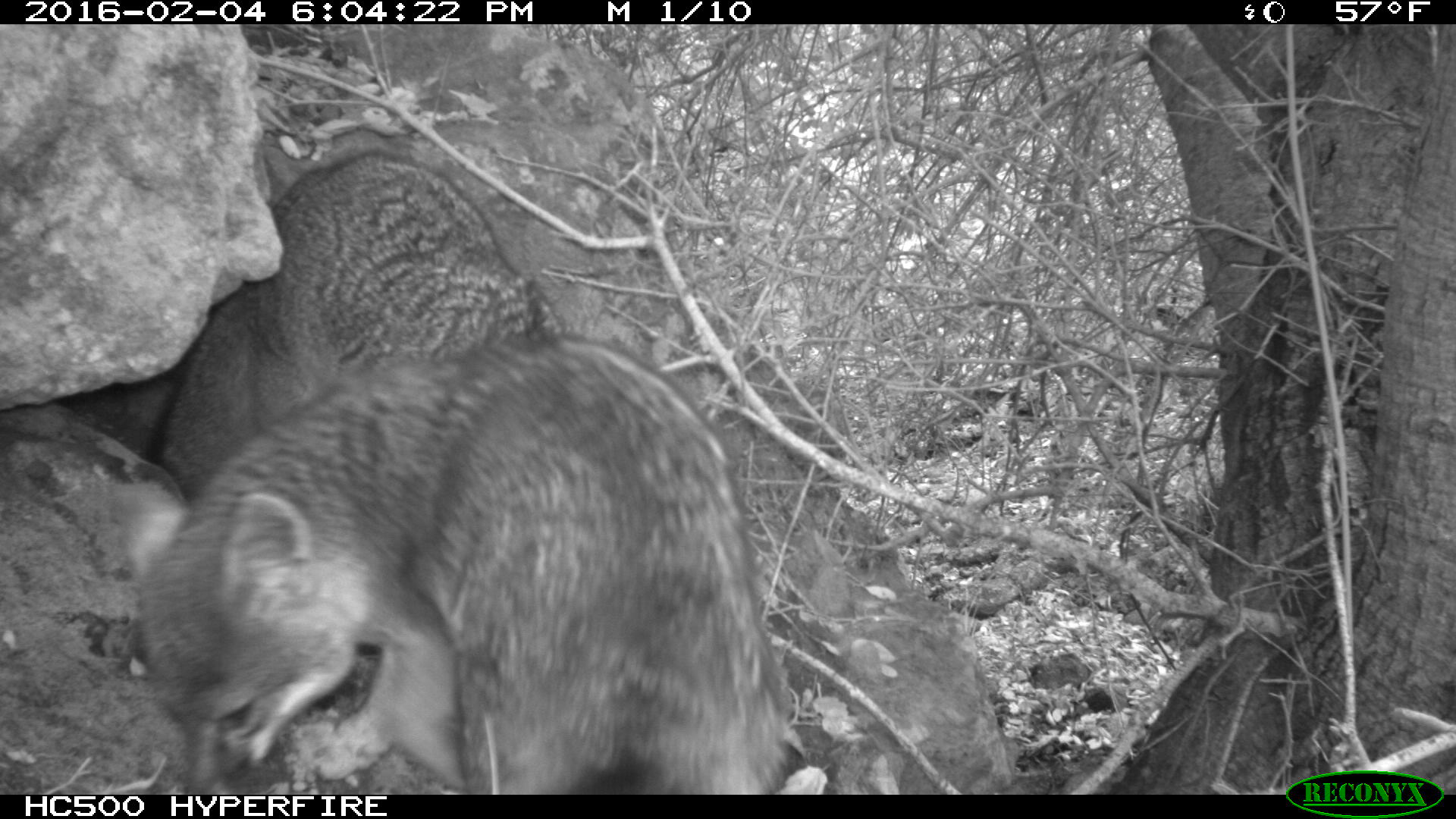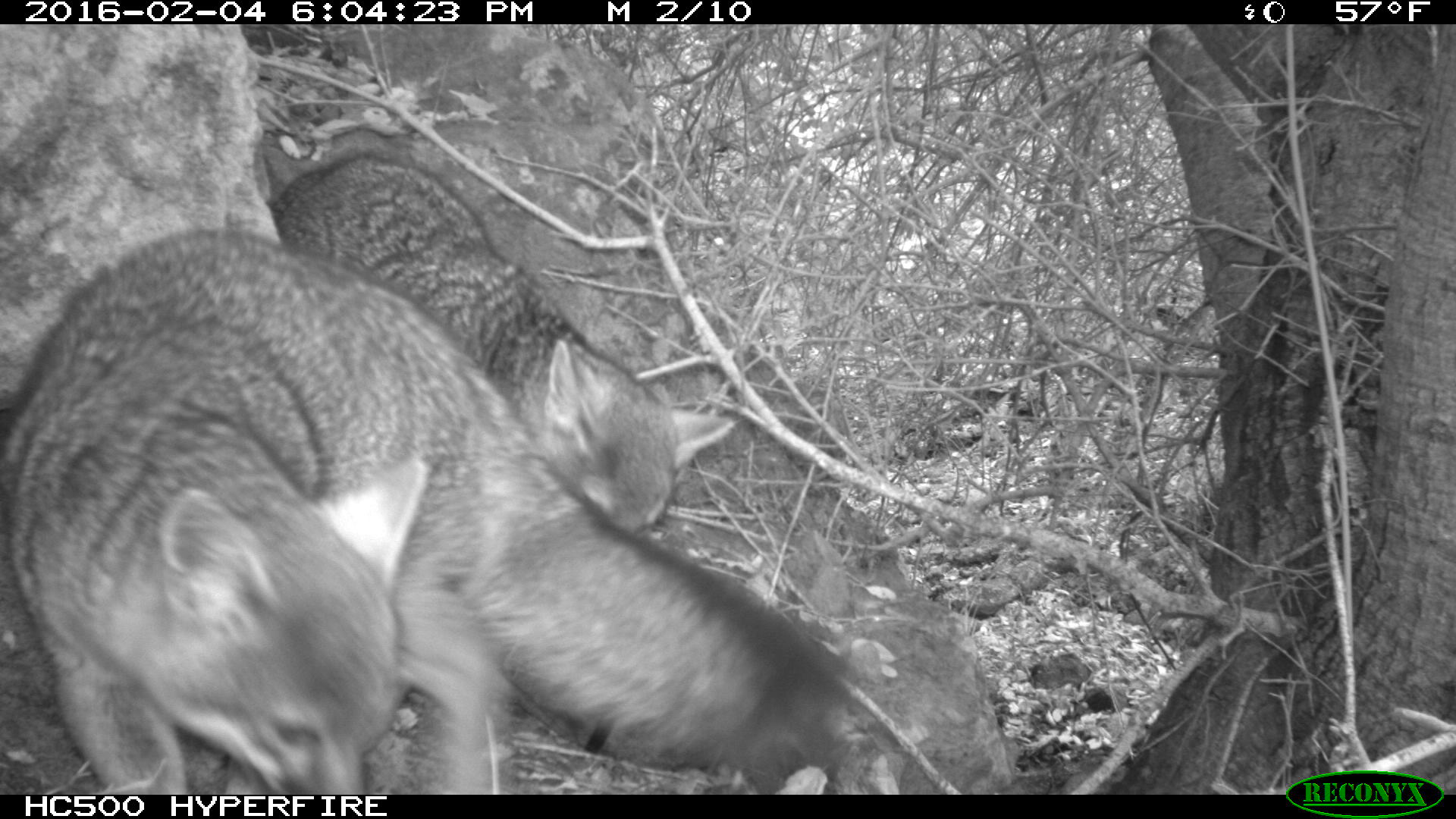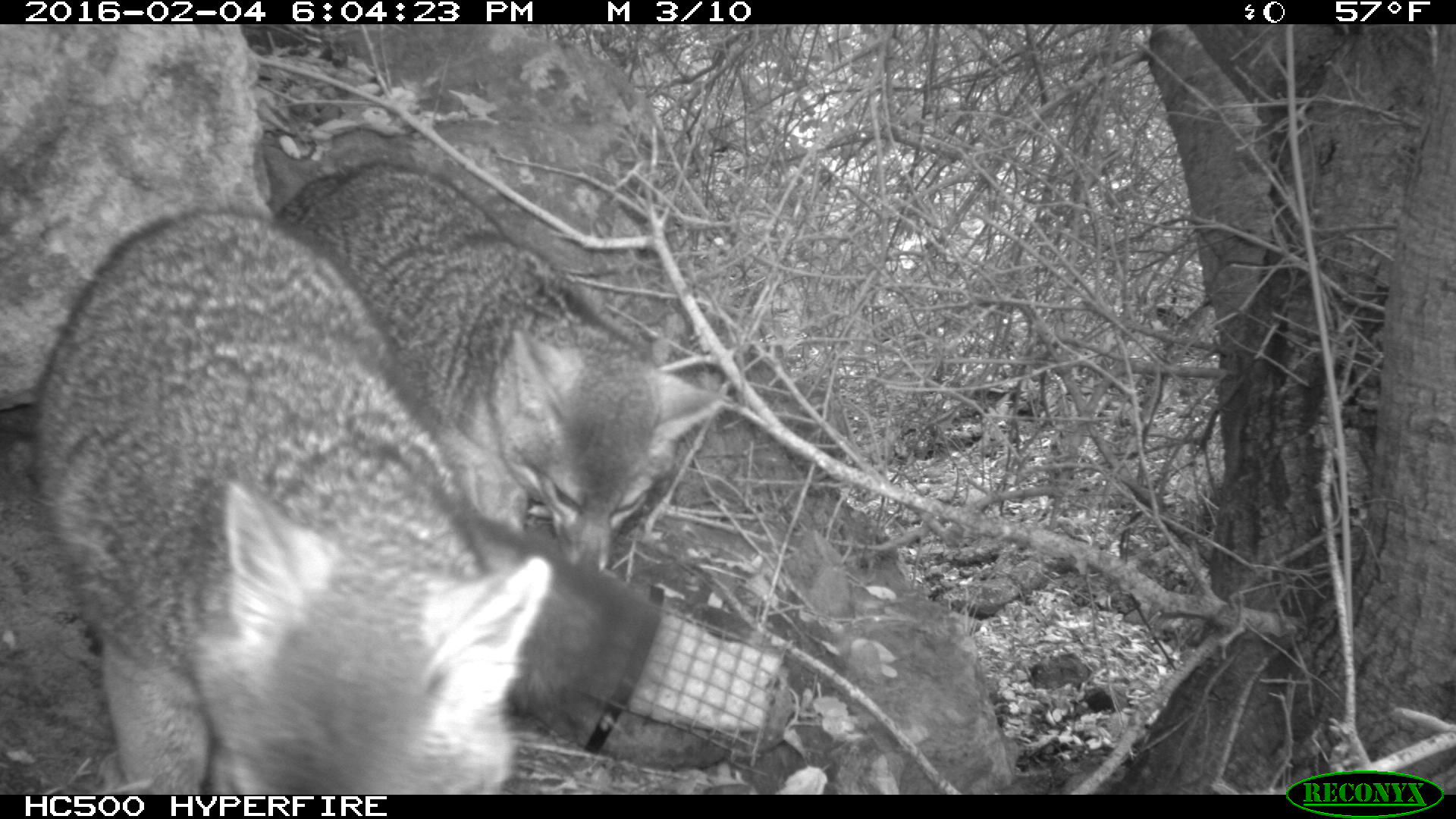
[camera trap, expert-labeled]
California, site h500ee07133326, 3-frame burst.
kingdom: Animalia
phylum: Chordata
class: Mammalia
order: Carnivora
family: Canidae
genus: Urocyon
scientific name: Urocyon littoralis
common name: island fox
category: fox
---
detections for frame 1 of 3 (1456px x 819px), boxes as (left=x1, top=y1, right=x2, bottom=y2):
fox: (left=108, top=337, right=789, bottom=793); (left=147, top=148, right=565, bottom=502)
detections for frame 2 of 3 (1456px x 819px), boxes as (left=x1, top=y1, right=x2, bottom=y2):
fox: (left=0, top=228, right=855, bottom=792); (left=274, top=149, right=733, bottom=537)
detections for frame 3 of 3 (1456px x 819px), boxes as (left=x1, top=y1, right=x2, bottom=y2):
fox: (left=31, top=209, right=554, bottom=795); (left=273, top=161, right=723, bottom=572)